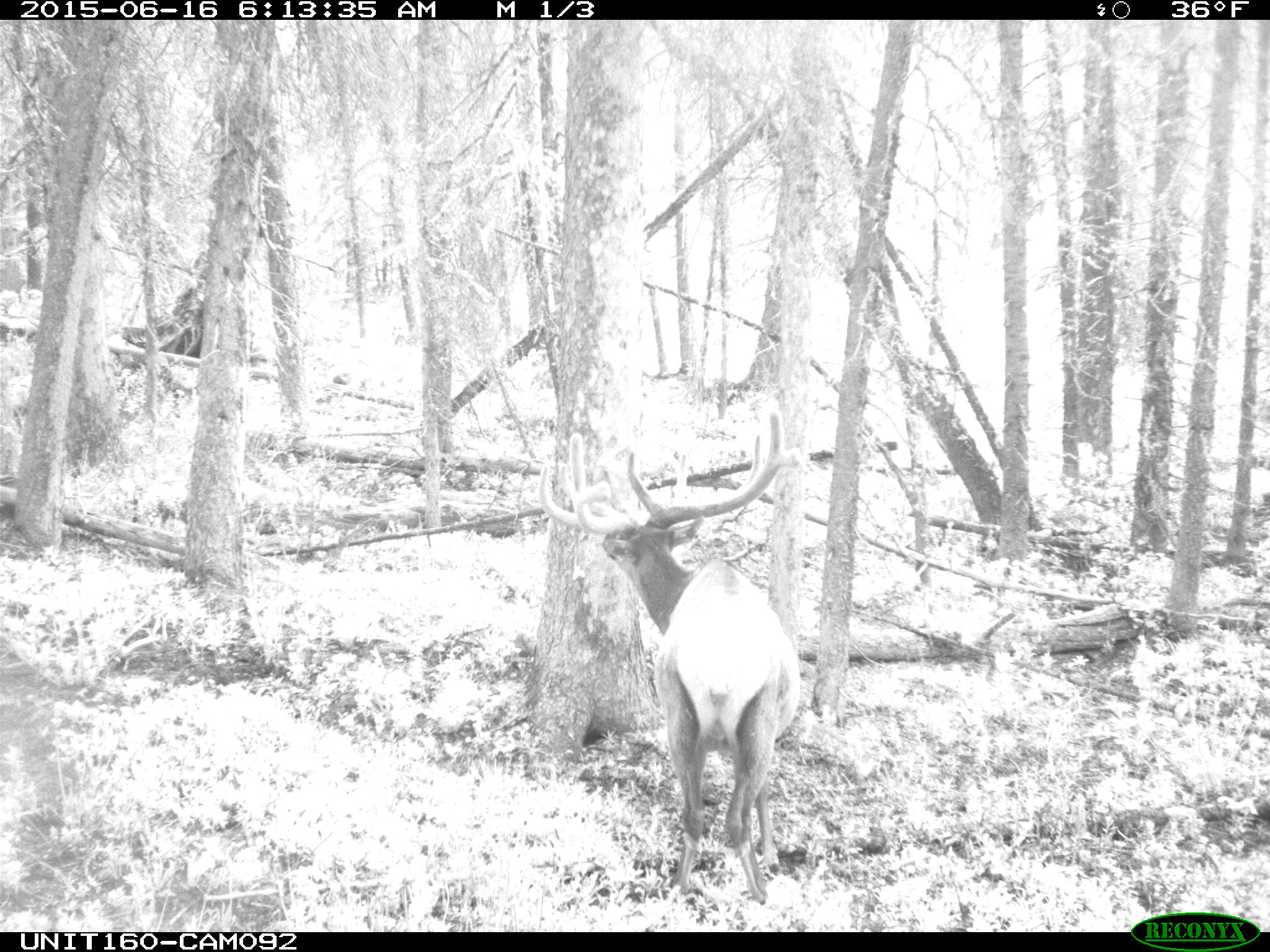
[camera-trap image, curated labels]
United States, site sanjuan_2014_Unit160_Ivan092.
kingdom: Animalia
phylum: Chordata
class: Mammalia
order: Artiodactyla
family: Cervidae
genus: Cervus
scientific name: Cervus elaphus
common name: red deer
Cervus elaphus (red deer).